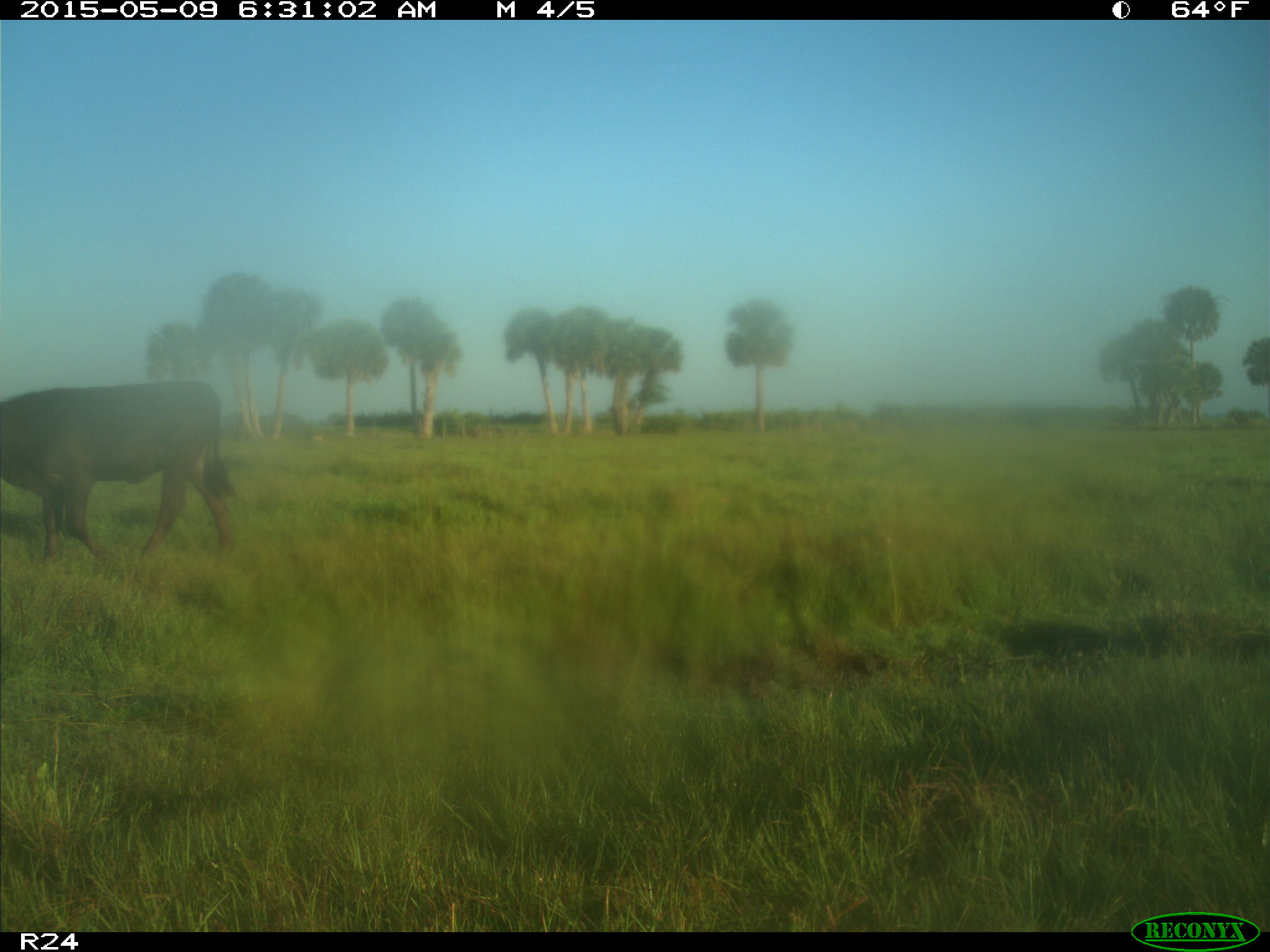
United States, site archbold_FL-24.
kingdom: Animalia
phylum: Chordata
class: Mammalia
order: Artiodactyla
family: Bovidae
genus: Bos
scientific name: Bos taurus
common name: domestic cow